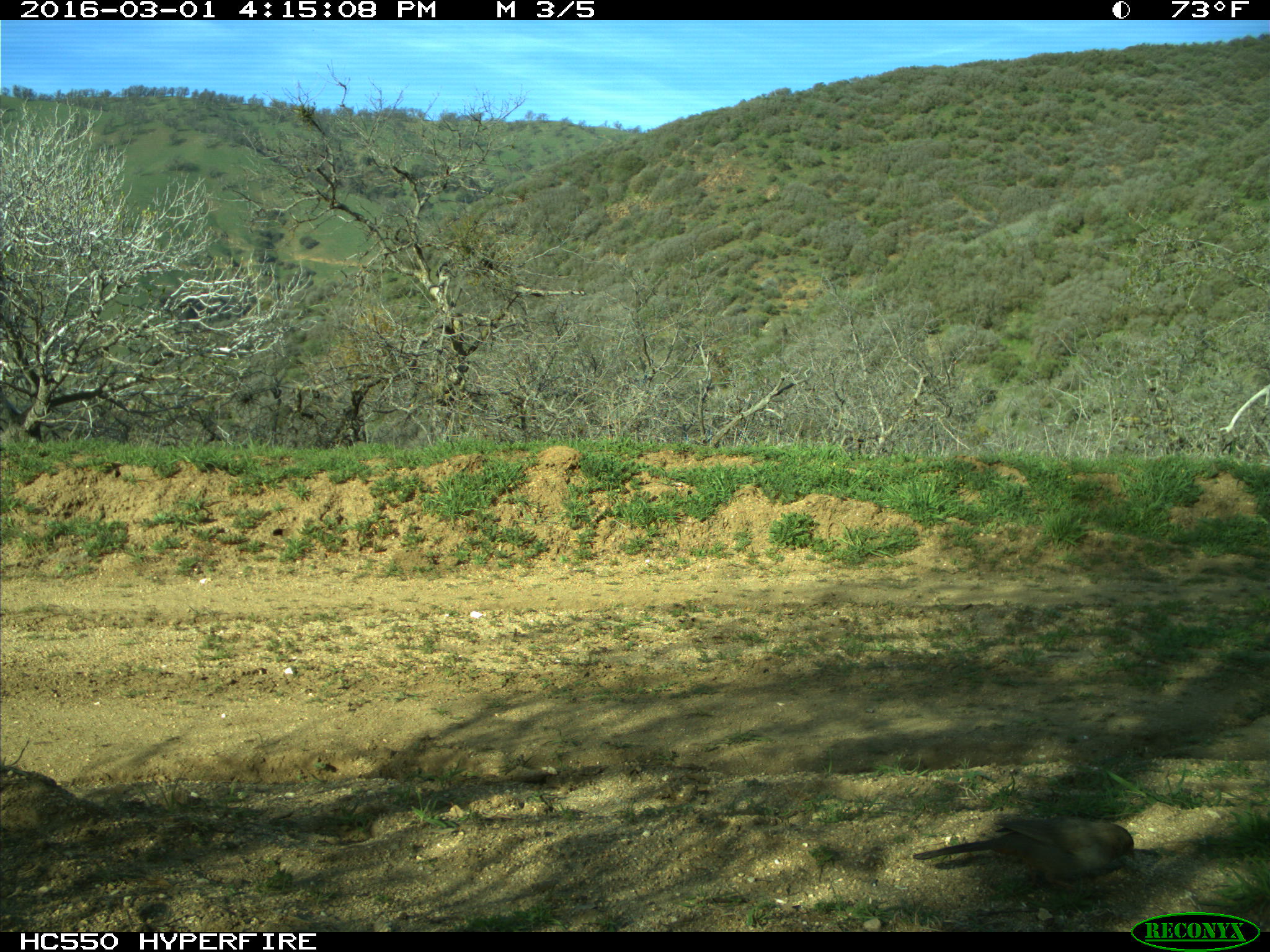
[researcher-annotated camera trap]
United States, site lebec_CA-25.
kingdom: Animalia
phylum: Chordata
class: Aves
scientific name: Aves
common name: birds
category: unidentified bird